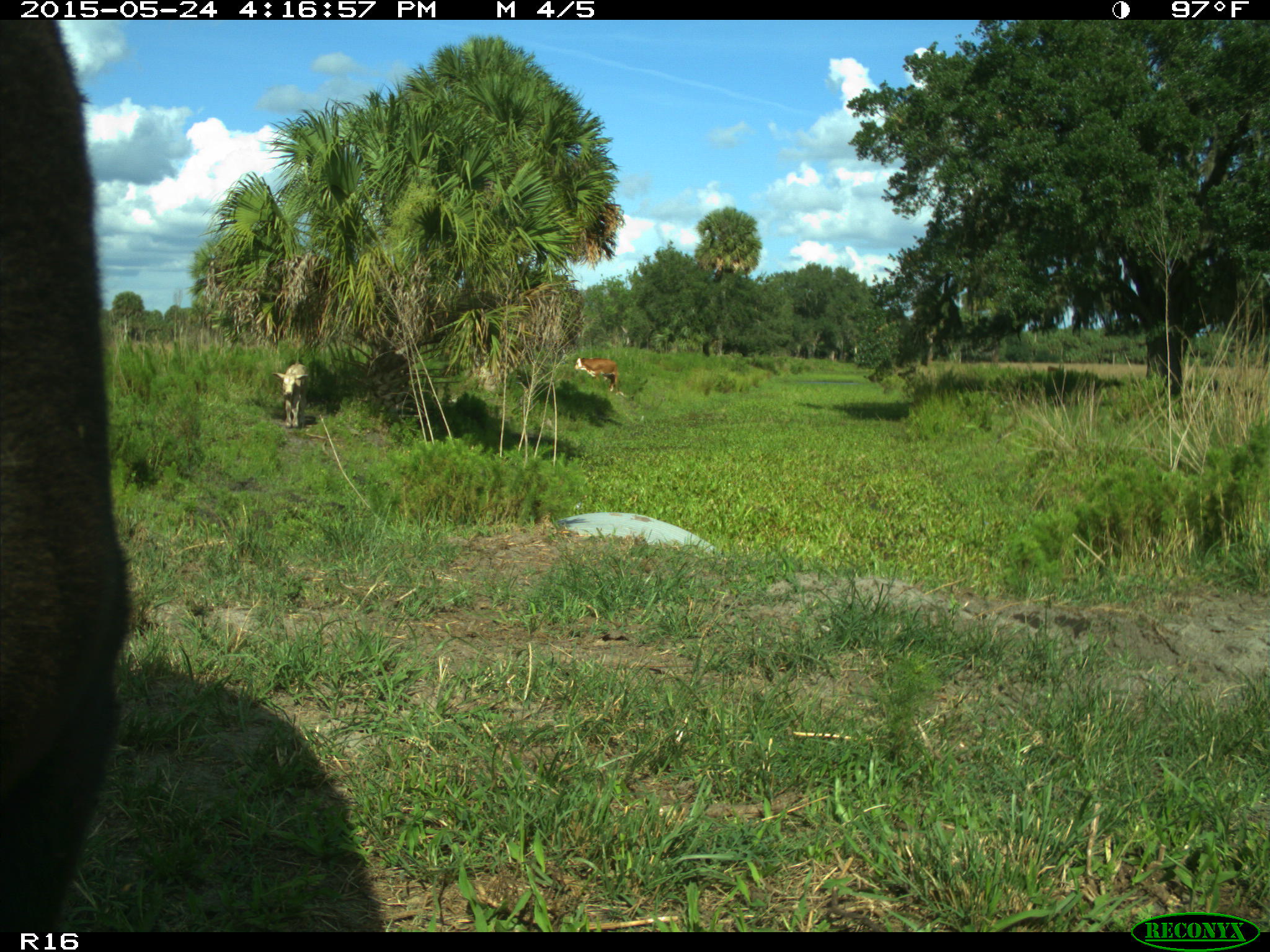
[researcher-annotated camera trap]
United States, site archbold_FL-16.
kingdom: Animalia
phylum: Chordata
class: Mammalia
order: Artiodactyla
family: Bovidae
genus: Bos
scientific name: Bos taurus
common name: domestic cow